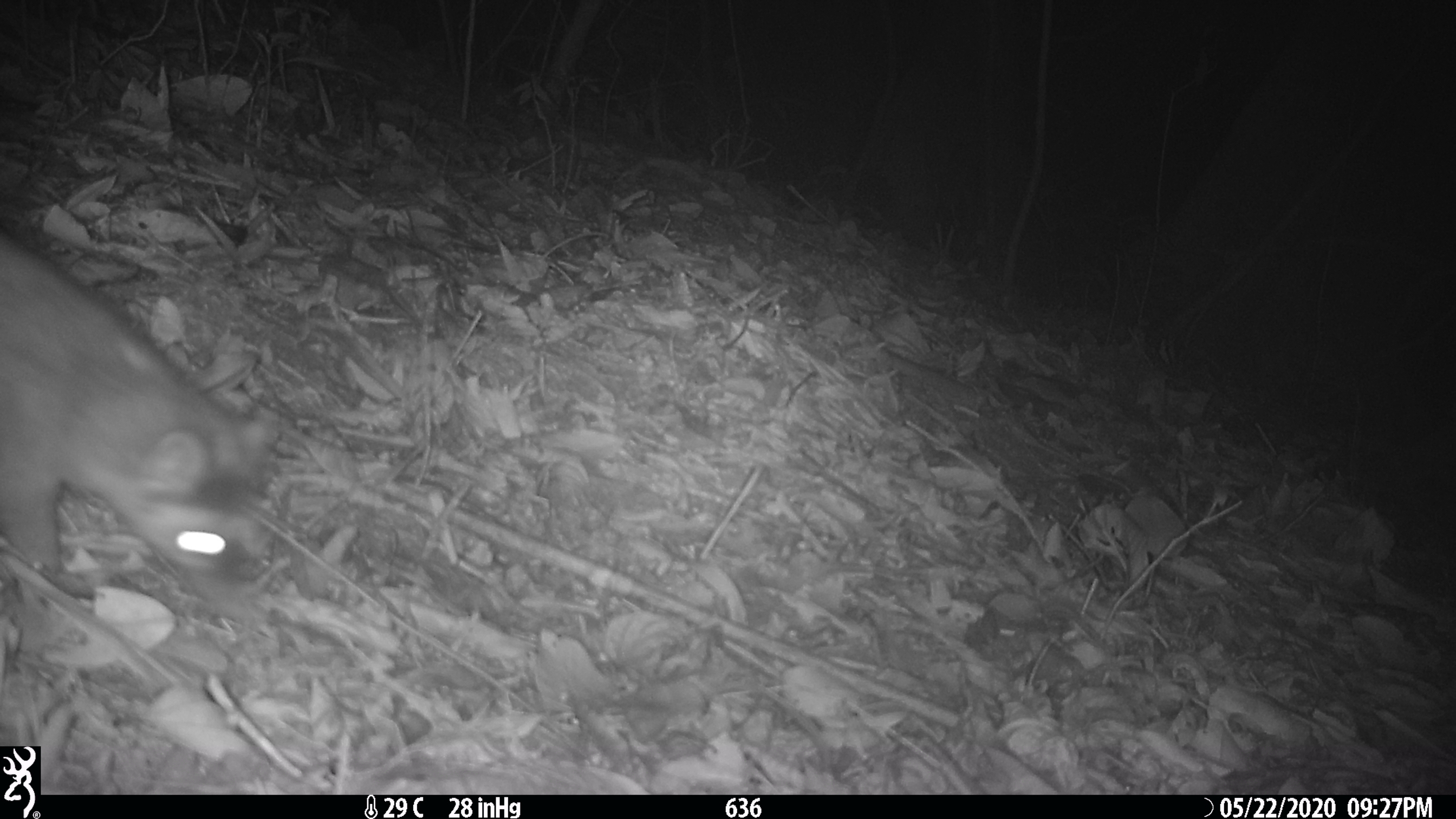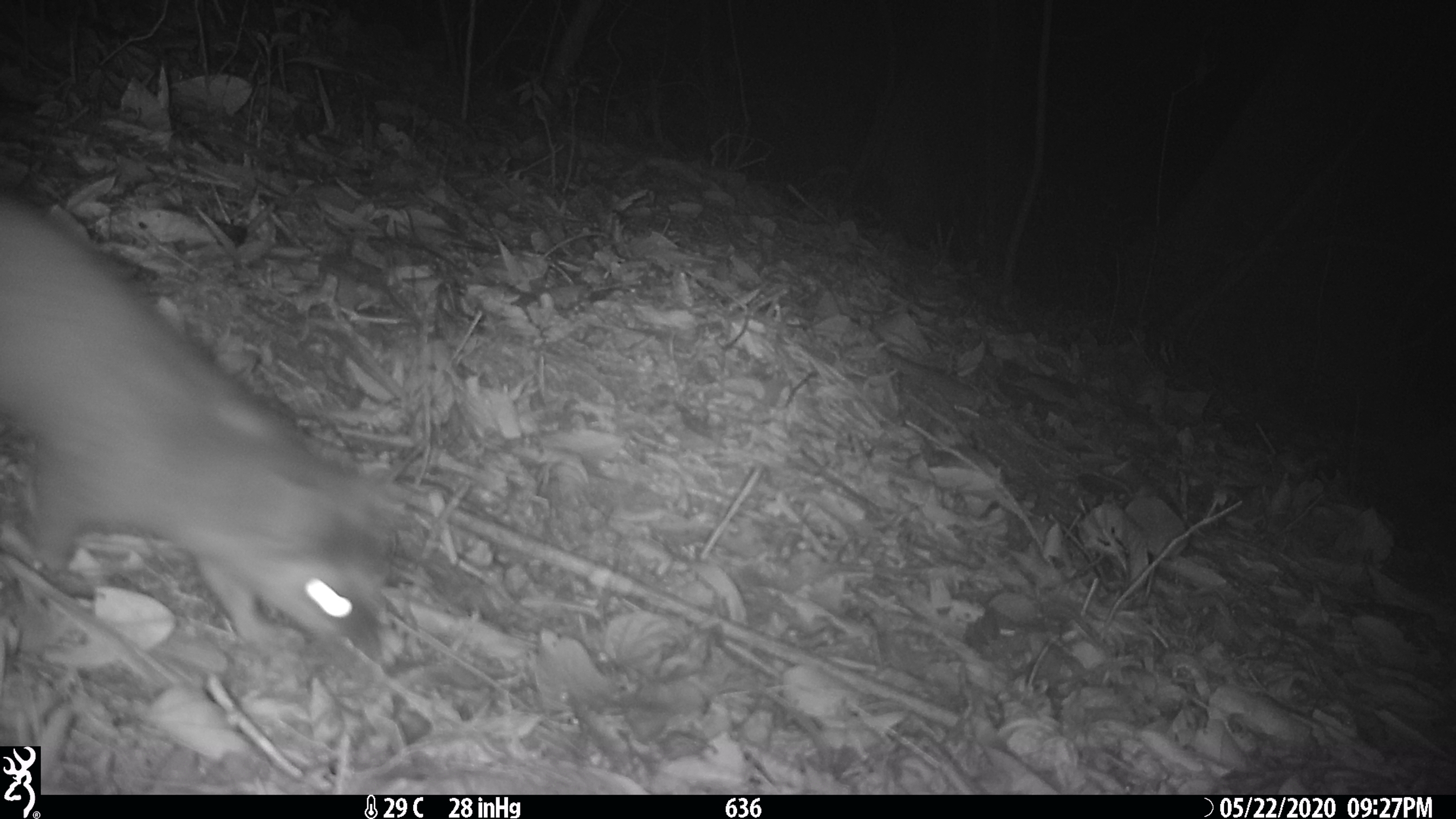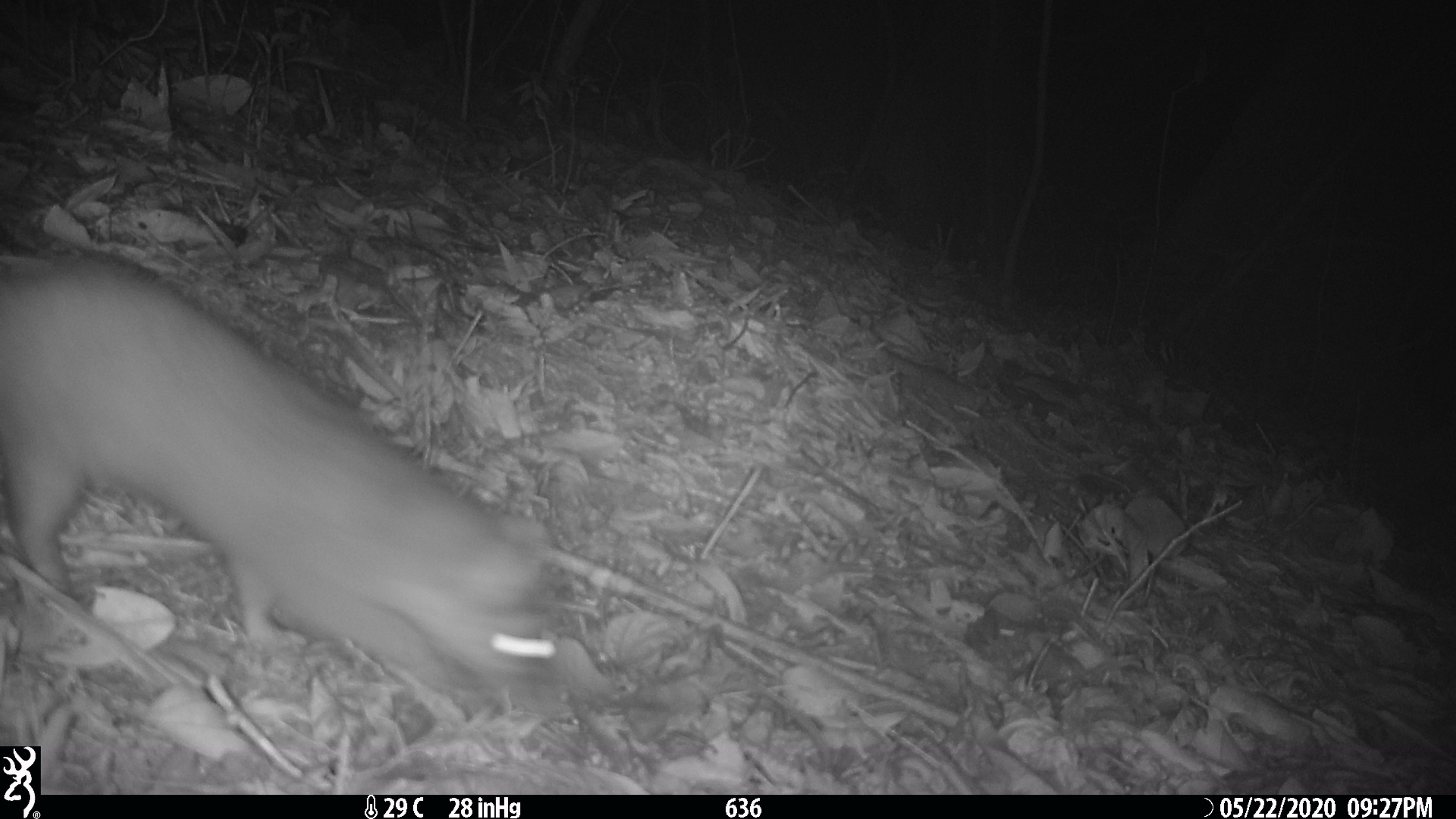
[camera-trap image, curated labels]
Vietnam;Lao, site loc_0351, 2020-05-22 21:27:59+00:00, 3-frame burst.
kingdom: Animalia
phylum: Chordata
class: Mammalia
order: Carnivora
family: Mustelidae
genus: Melogale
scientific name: Melogale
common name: ferret badger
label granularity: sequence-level